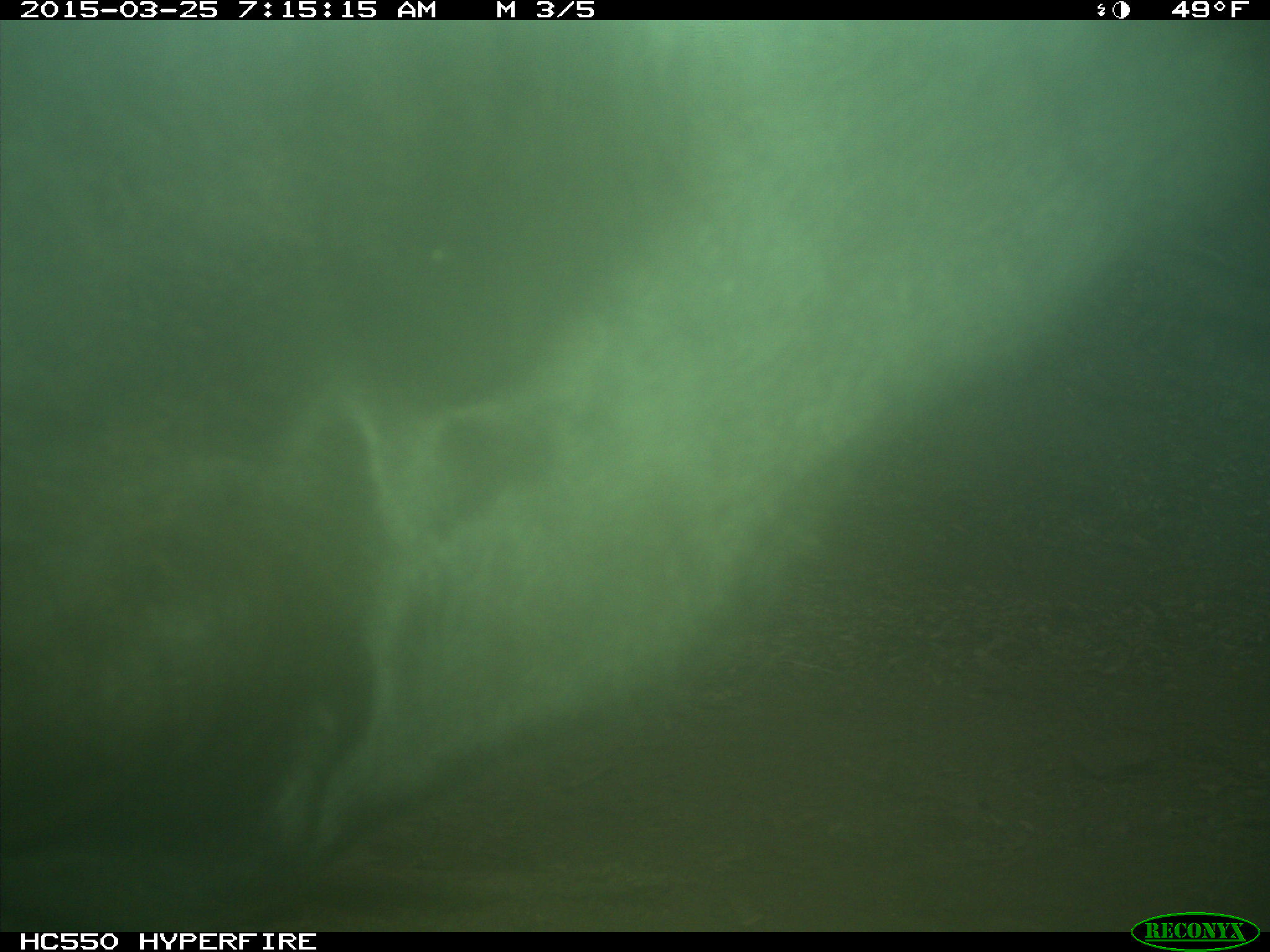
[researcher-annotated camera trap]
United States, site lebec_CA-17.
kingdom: Animalia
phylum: Chordata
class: Mammalia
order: Artiodactyla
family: Bovidae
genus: Bos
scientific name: Bos taurus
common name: domestic cow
Bos taurus (domestic cow).